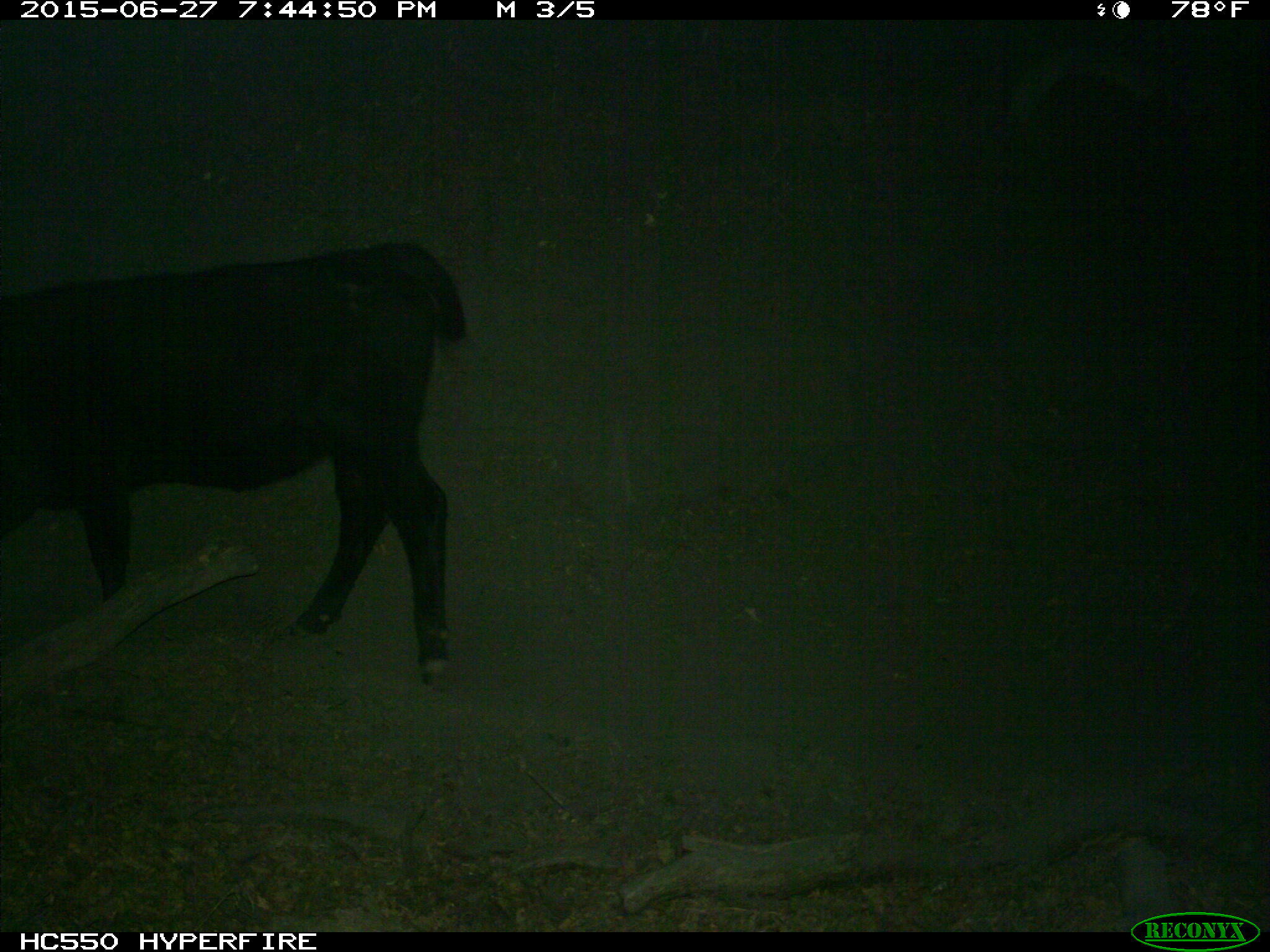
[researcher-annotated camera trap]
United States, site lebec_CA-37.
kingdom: Animalia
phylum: Chordata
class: Mammalia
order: Artiodactyla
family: Bovidae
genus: Bos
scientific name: Bos taurus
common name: domestic cow